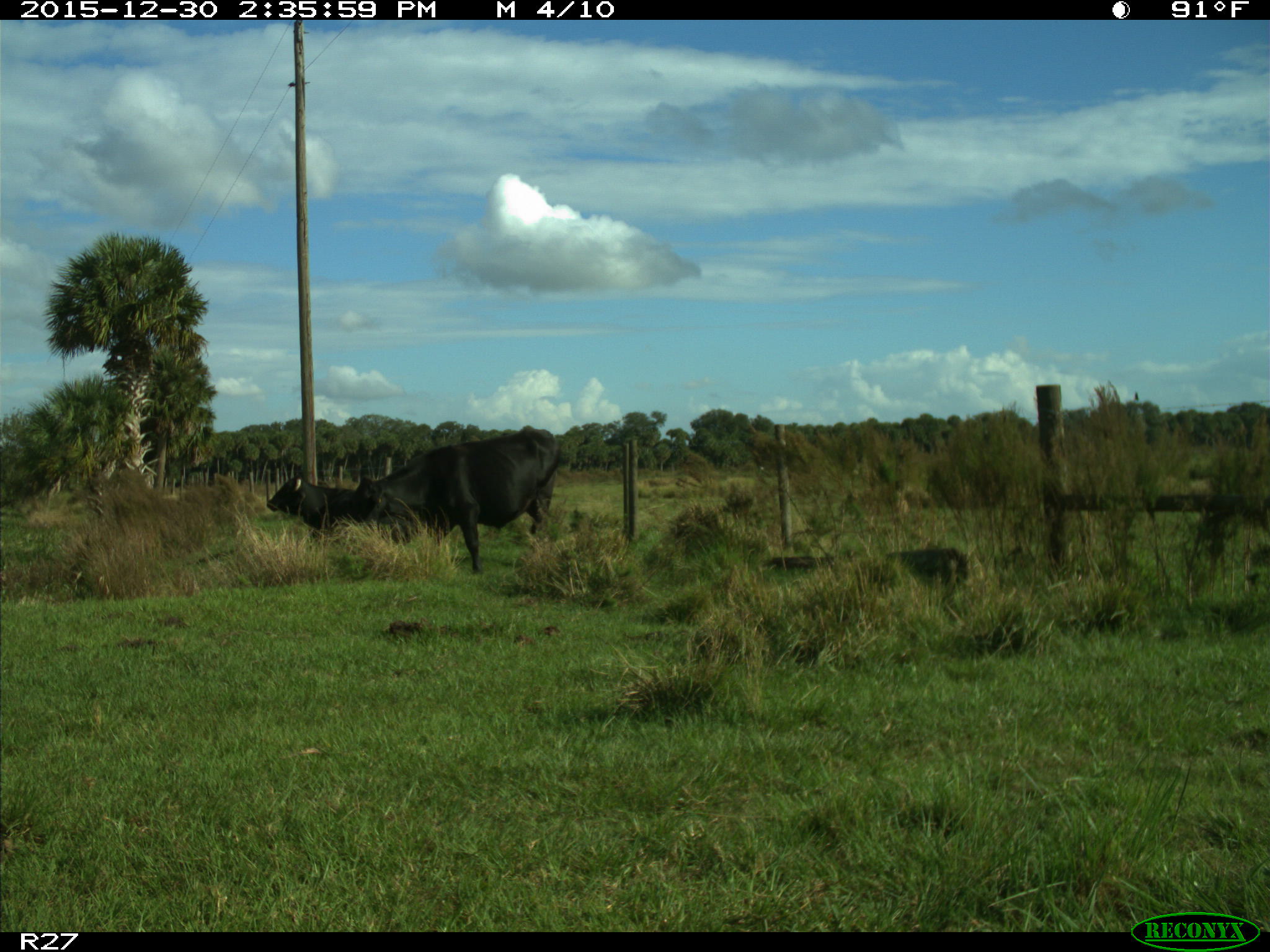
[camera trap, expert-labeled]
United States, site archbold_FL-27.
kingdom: Animalia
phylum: Chordata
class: Mammalia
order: Artiodactyla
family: Bovidae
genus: Bos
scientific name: Bos taurus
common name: domestic cow